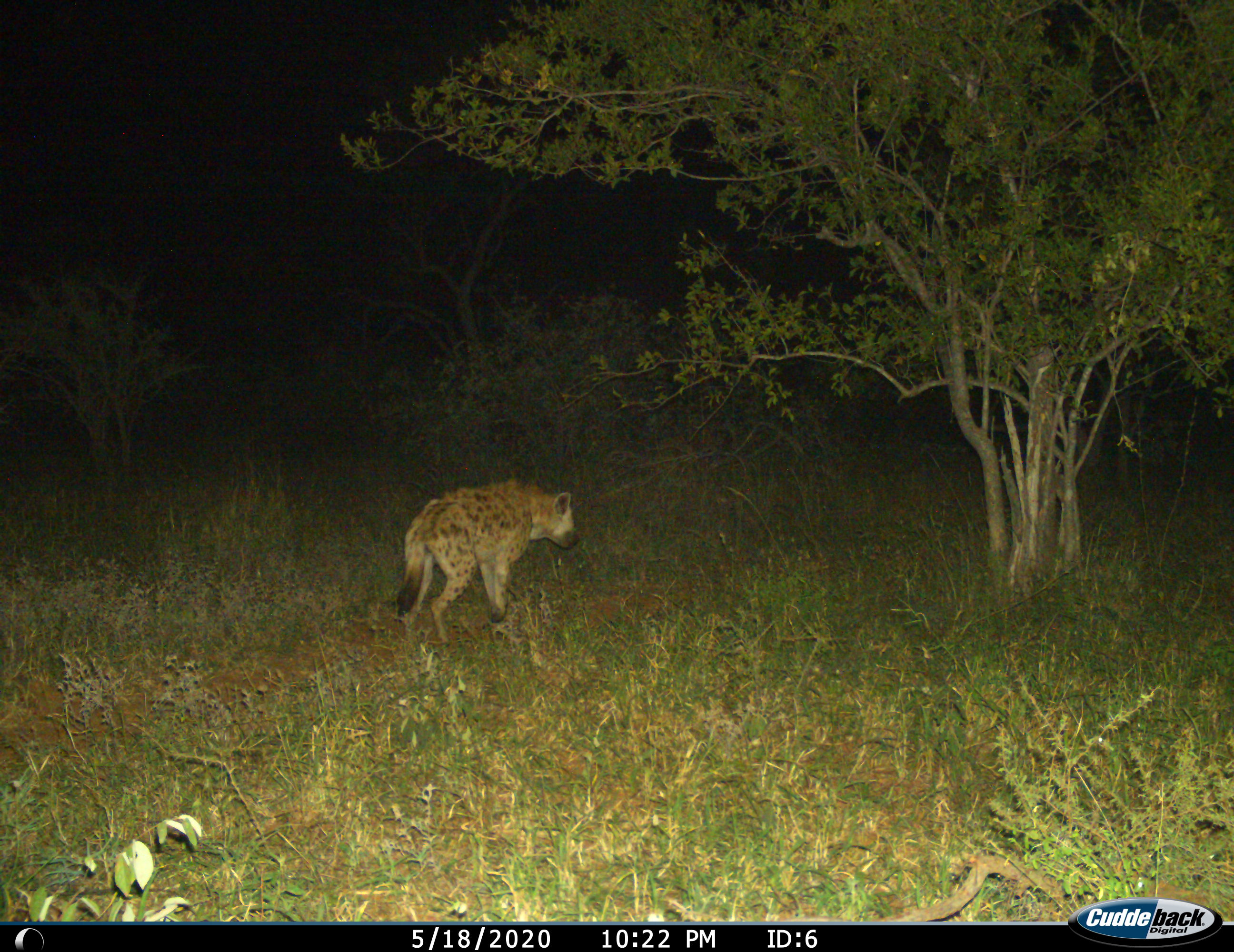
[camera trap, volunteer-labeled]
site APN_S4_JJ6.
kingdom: Animalia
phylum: Chordata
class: Mammalia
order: Carnivora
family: Hyaenidae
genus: Crocuta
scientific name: Crocuta crocuta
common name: spotted hyena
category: hyenaspotted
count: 1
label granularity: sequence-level